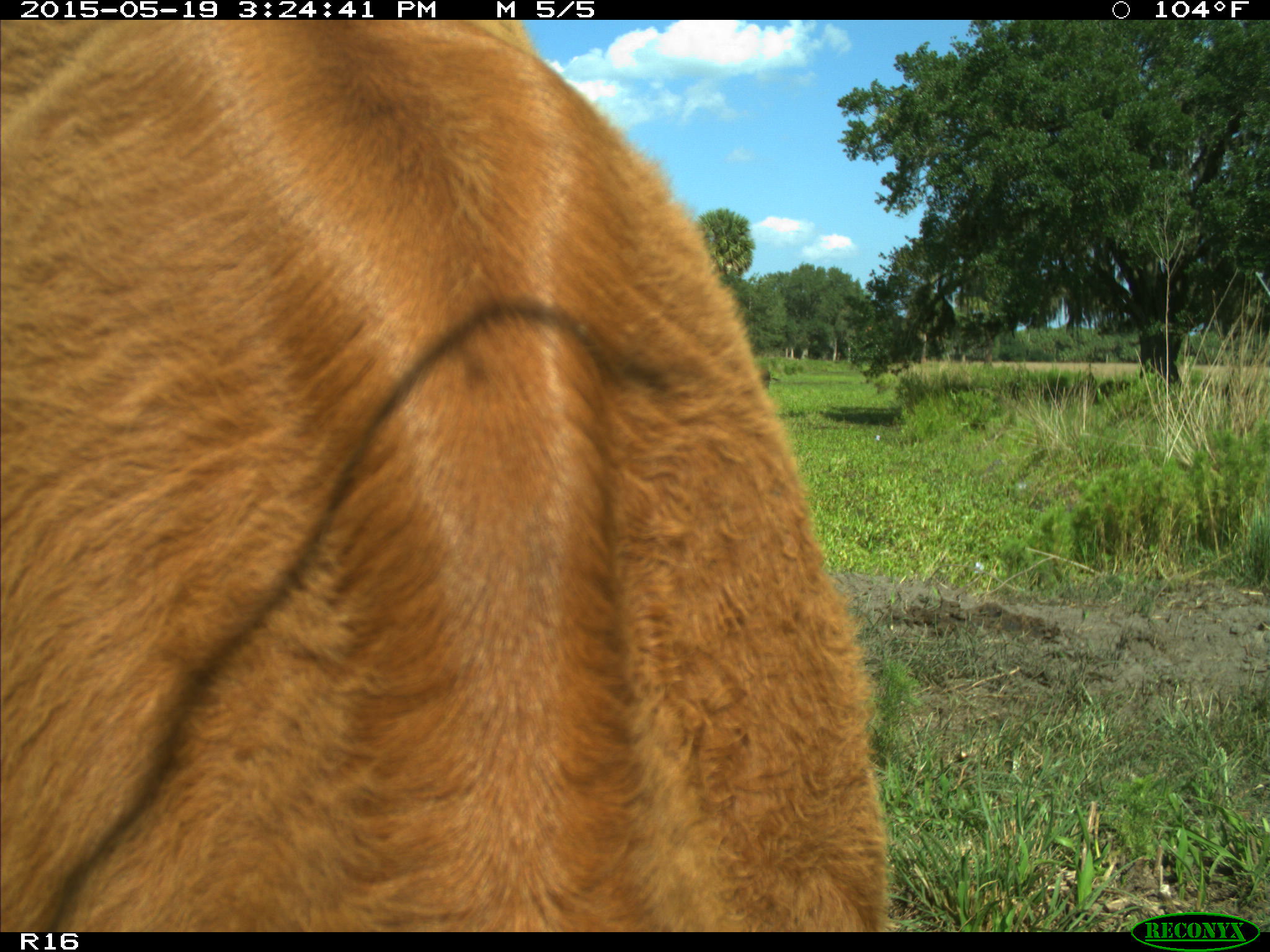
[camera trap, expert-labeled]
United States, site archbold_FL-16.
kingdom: Animalia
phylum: Chordata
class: Mammalia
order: Artiodactyla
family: Bovidae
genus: Bos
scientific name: Bos taurus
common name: domestic cow